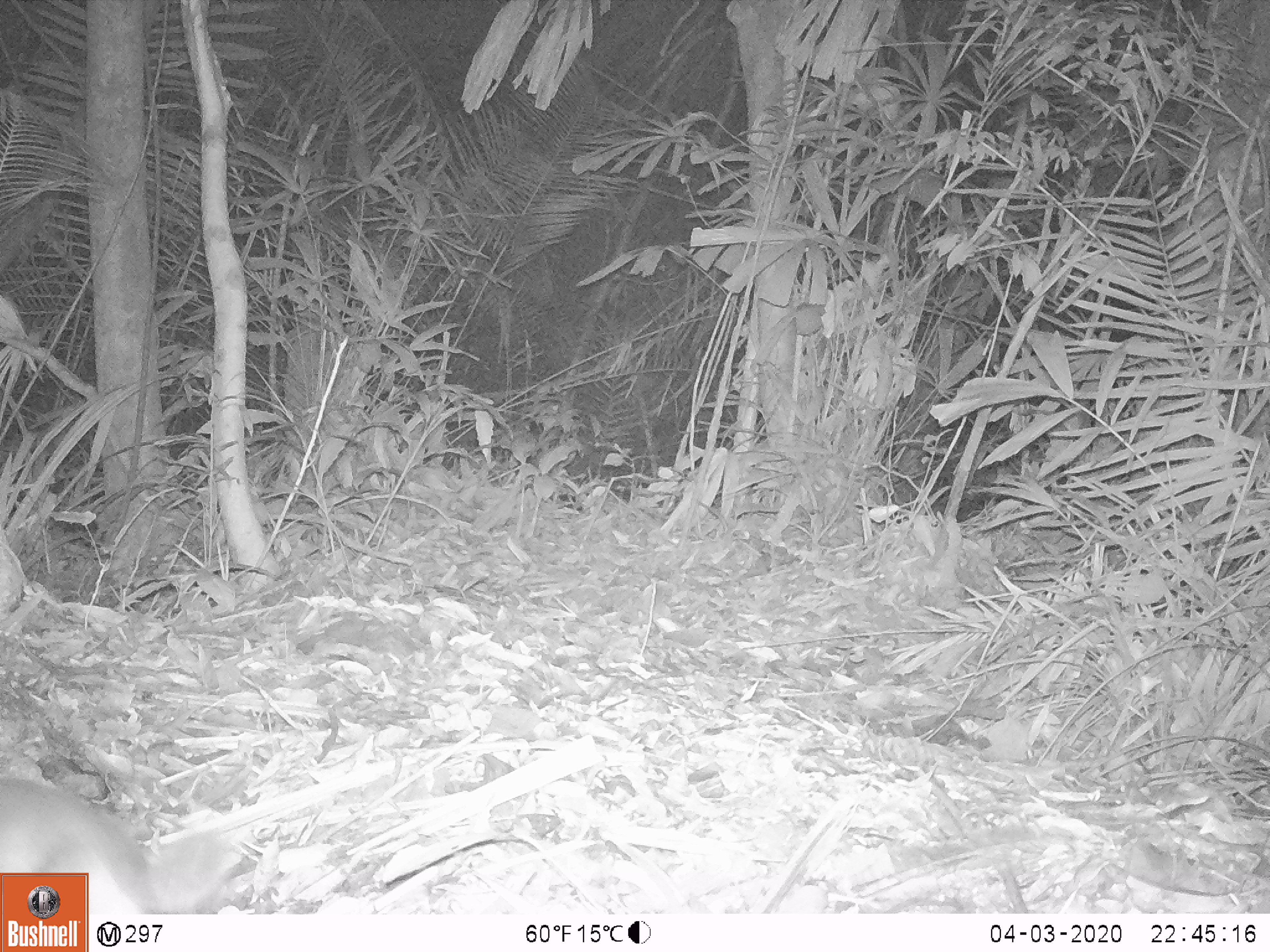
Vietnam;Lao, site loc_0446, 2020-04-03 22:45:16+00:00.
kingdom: Animalia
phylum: Chordata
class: Mammalia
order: Rodentia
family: Muridae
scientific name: Muridae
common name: old-world mice and rats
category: unidentified murid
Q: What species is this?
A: Unidentified murid (old-world mice and rats) (Muridae).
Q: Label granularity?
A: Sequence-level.